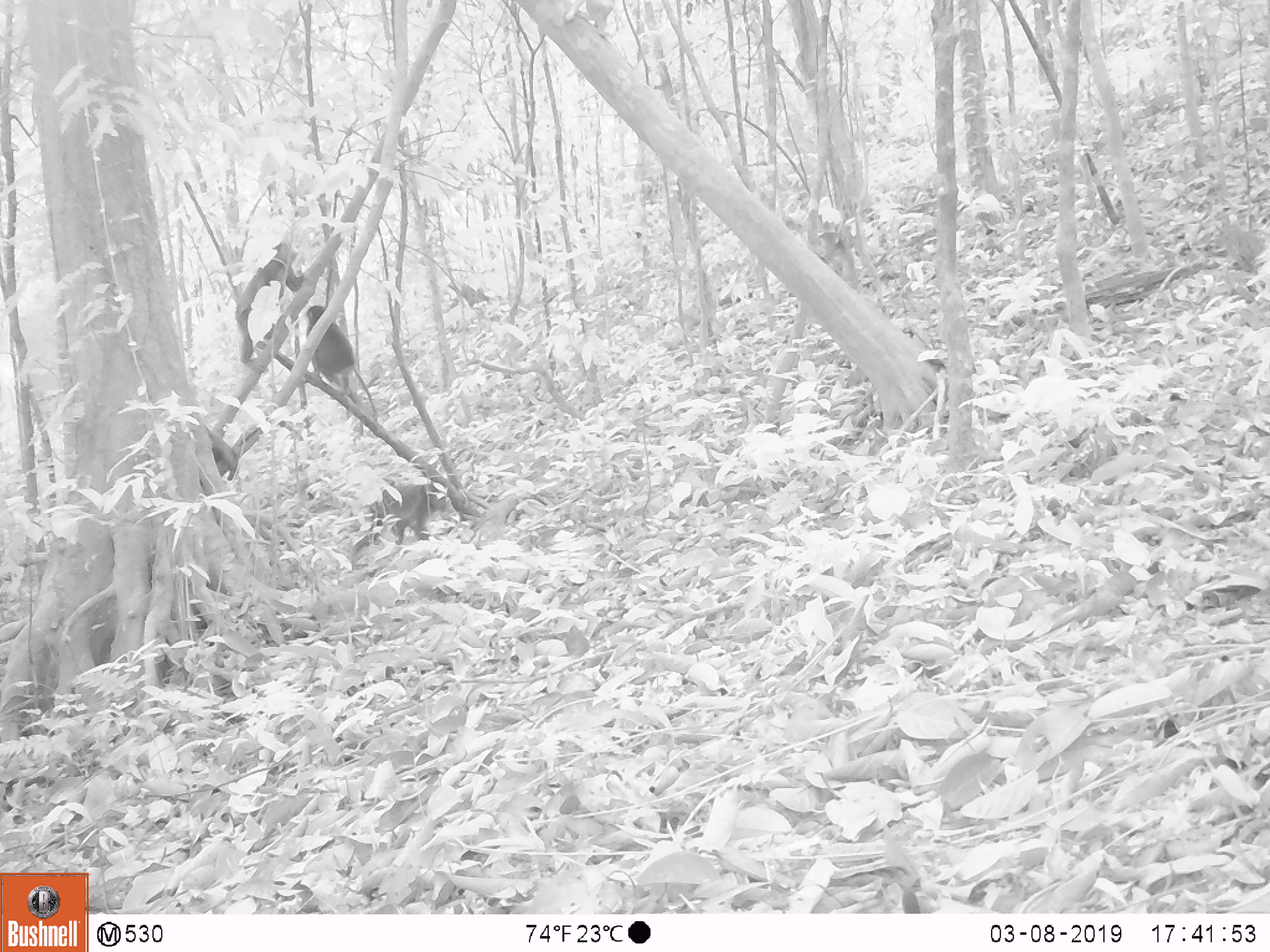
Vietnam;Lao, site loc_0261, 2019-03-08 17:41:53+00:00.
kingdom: Animalia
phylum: Chordata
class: Mammalia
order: Primates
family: Cercopithecidae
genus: Macaca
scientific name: Macaca arctoides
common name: stump-tailed macaque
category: stump tailed macaque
Stump tailed macaque (stump-tailed macaque) (Macaca arctoides). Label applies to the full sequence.